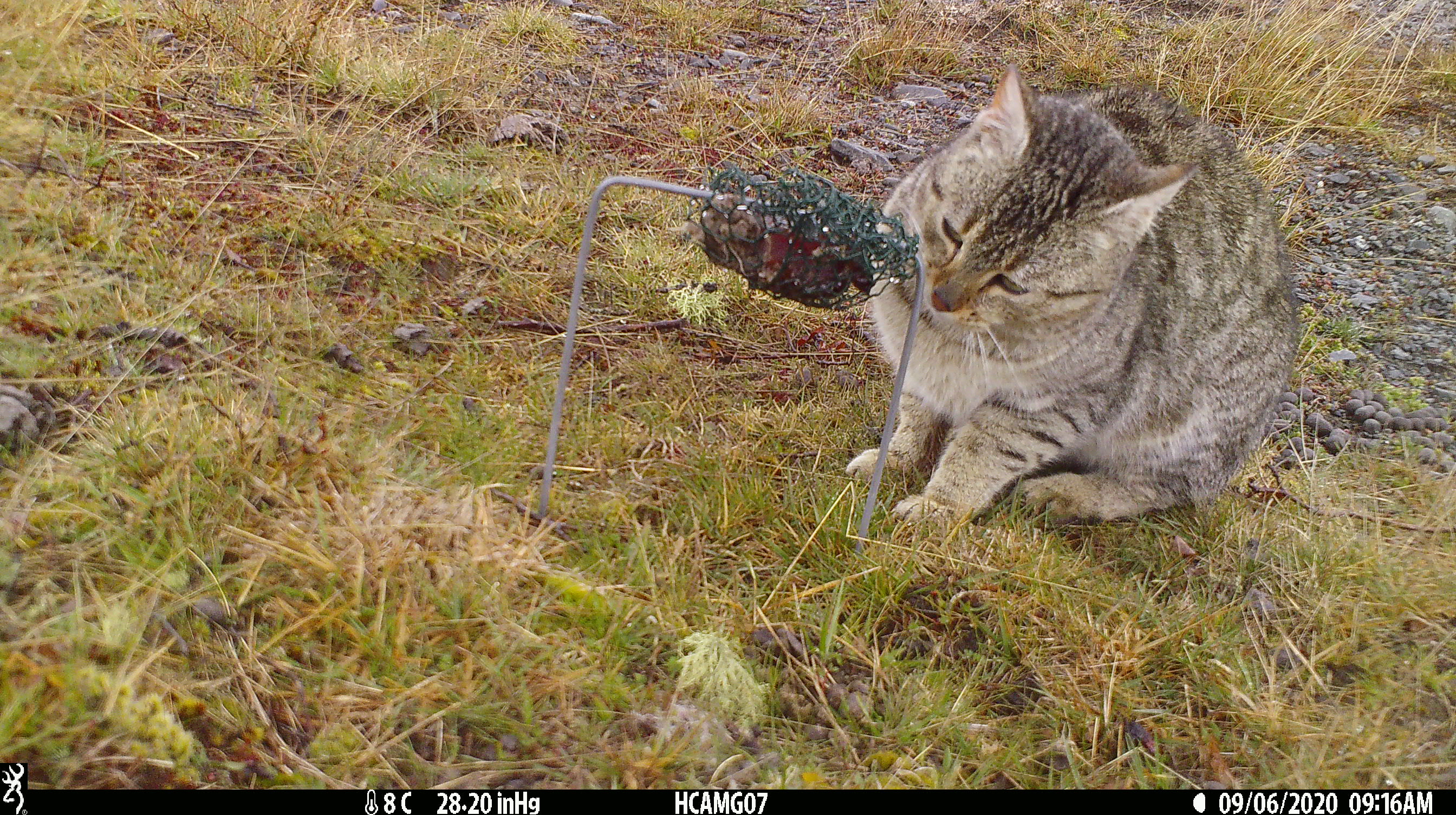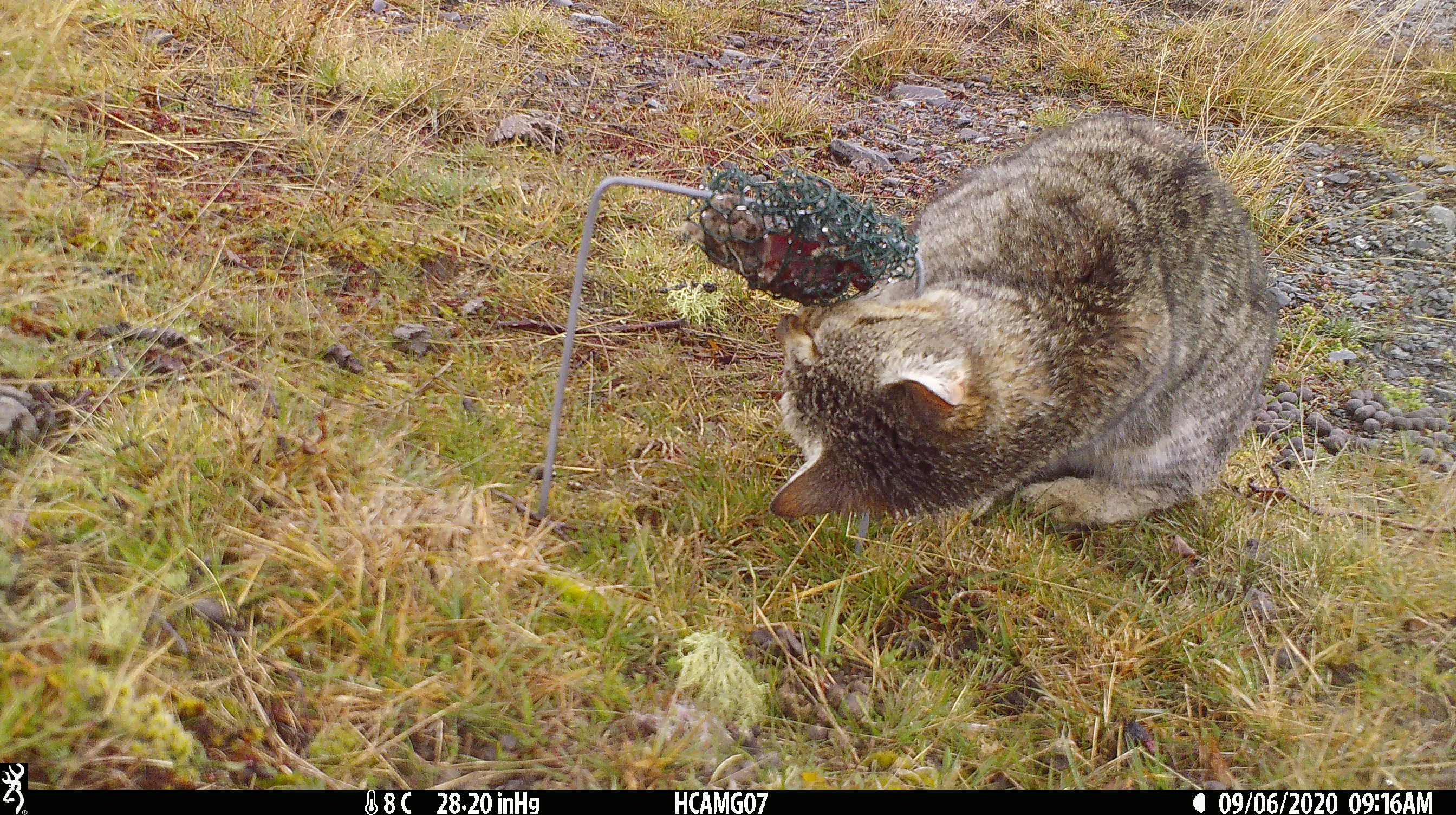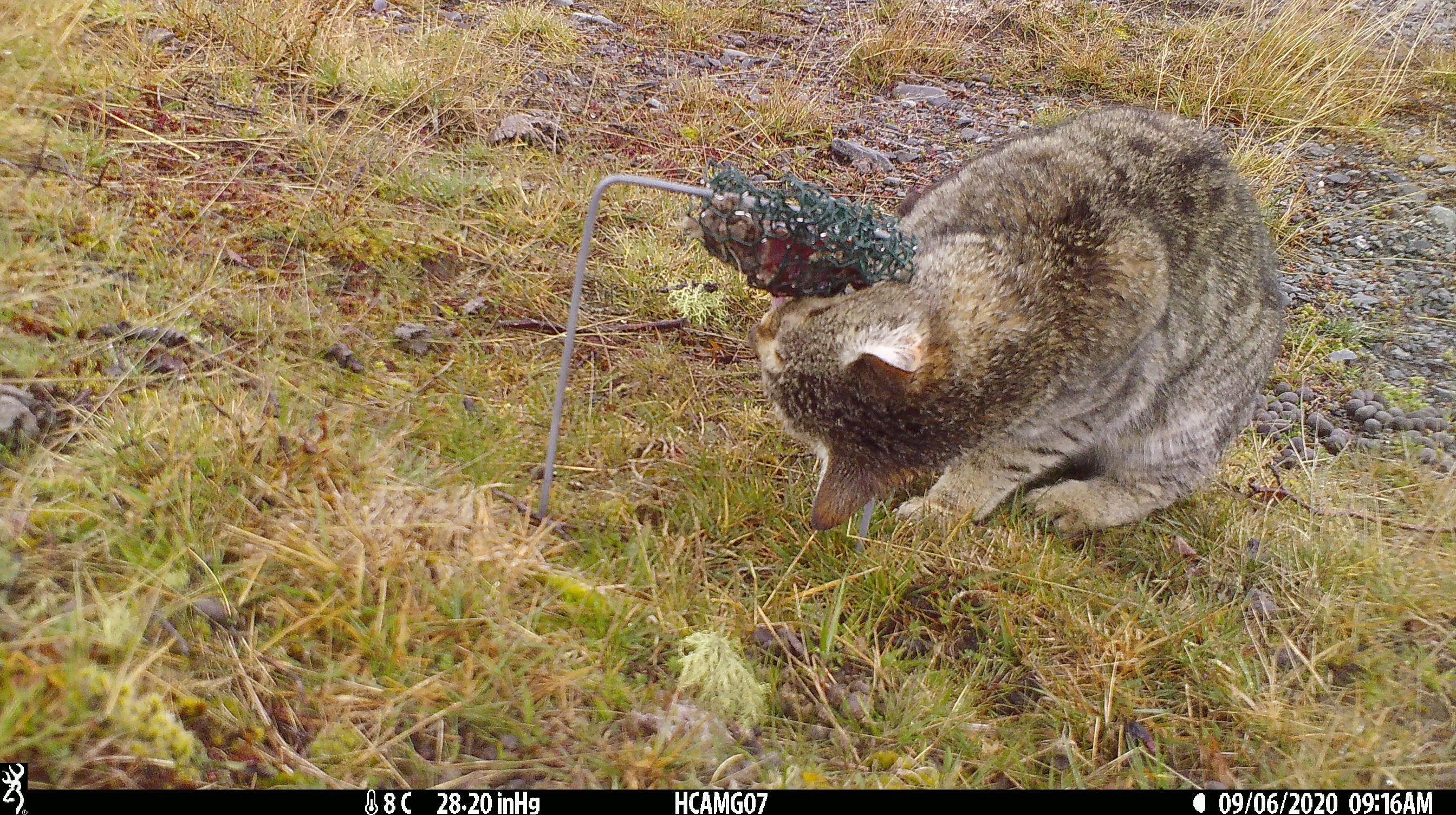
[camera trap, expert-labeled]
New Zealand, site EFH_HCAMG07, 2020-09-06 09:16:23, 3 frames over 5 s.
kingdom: Animalia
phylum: Chordata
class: Mammalia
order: Carnivora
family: Felidae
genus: Felis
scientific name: Felis catus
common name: domestic cat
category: cat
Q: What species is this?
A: Cat (domestic cat) (Felis catus).